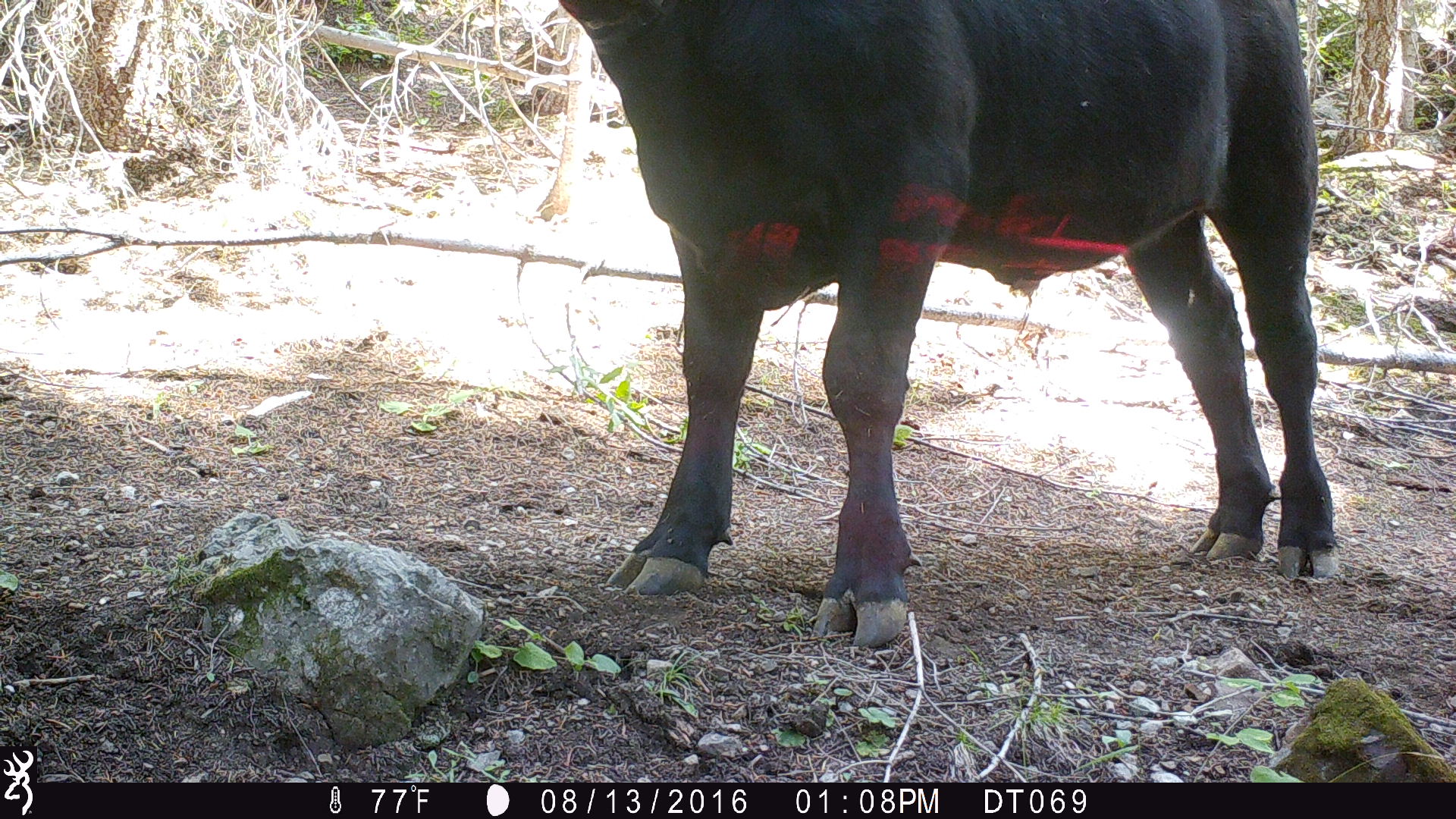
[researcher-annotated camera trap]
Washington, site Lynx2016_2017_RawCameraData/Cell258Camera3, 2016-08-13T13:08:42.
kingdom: Animalia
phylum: Chordata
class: Mammalia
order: Artiodactyla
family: Bovidae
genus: Bos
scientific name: Bos taurus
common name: domestic cattle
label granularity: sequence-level